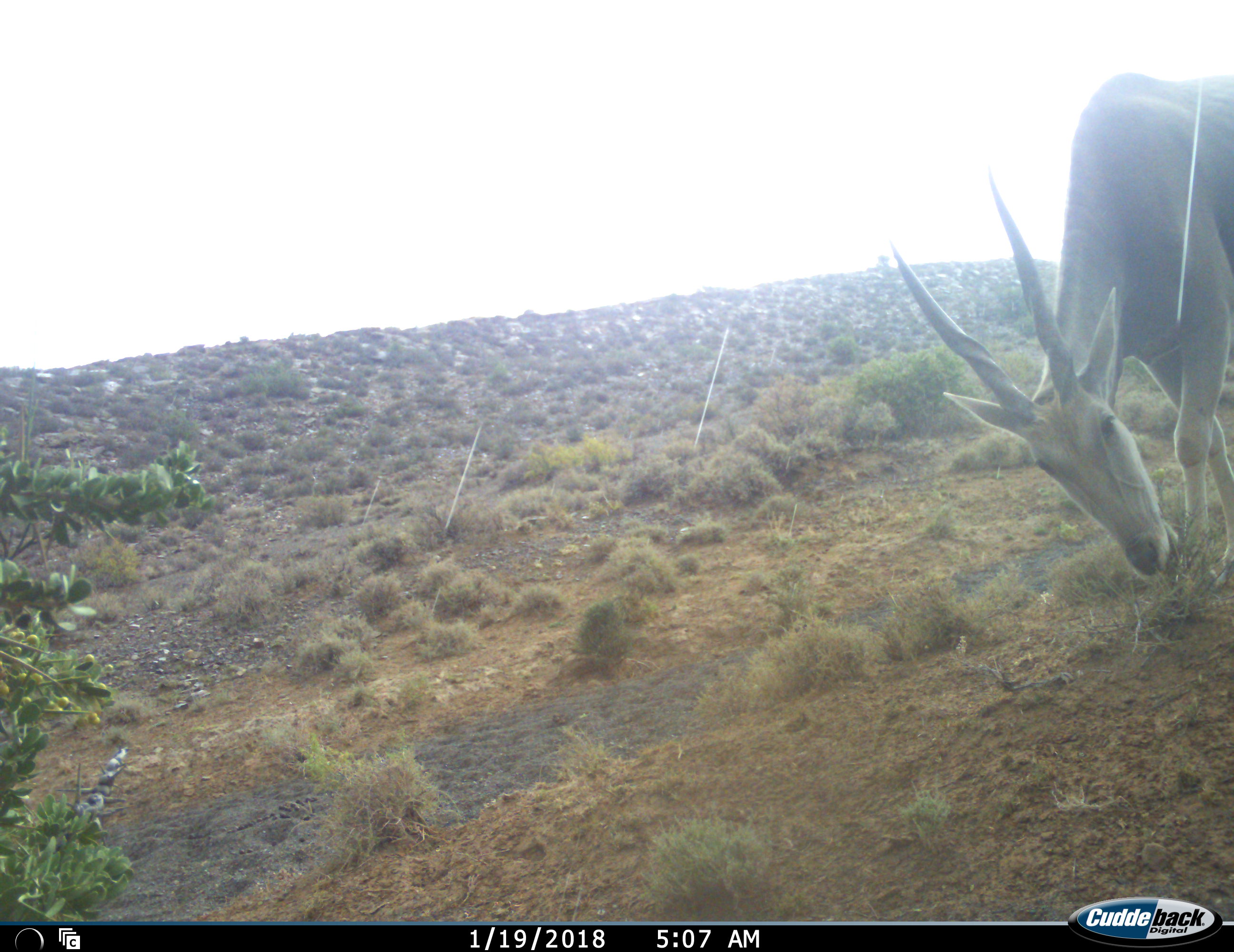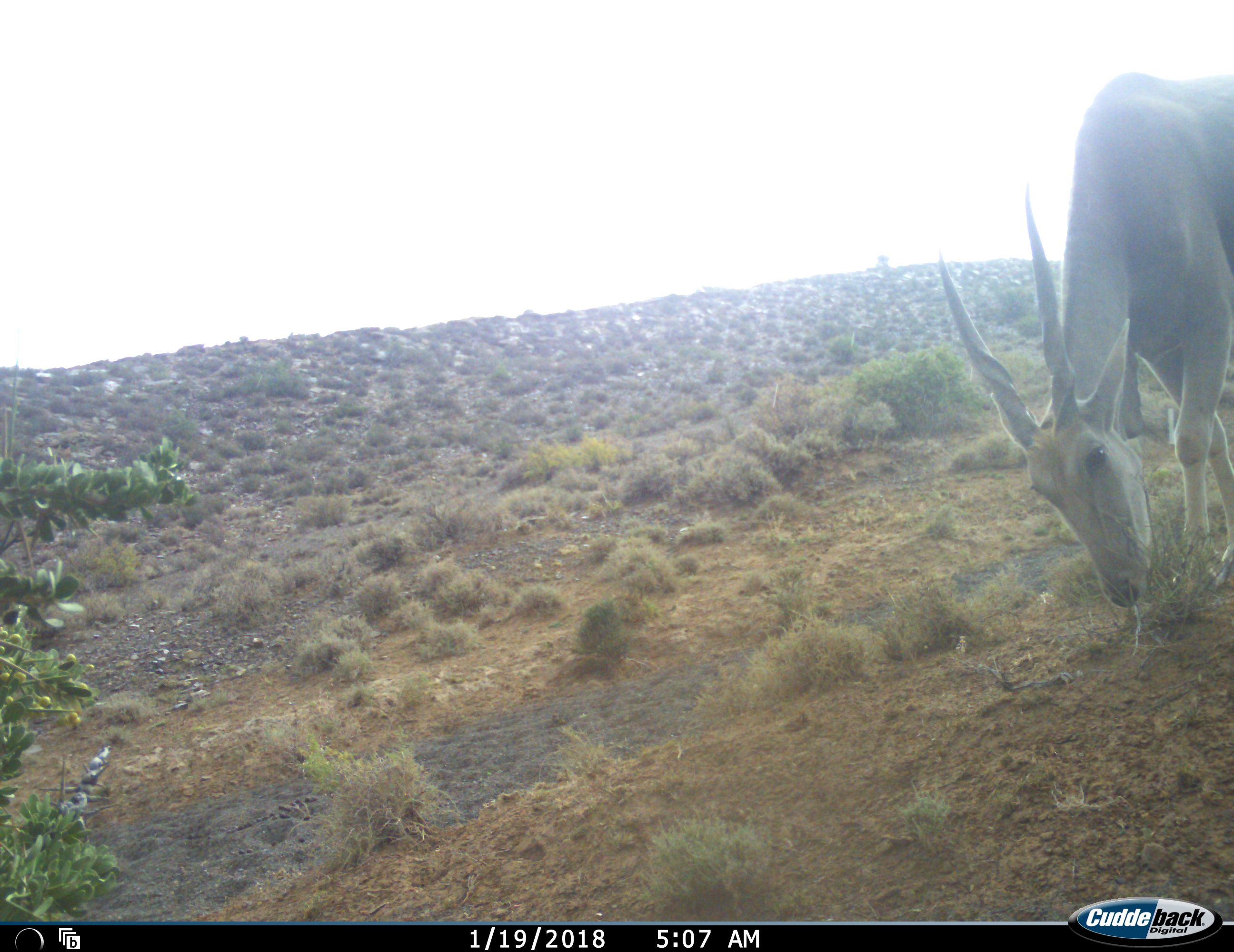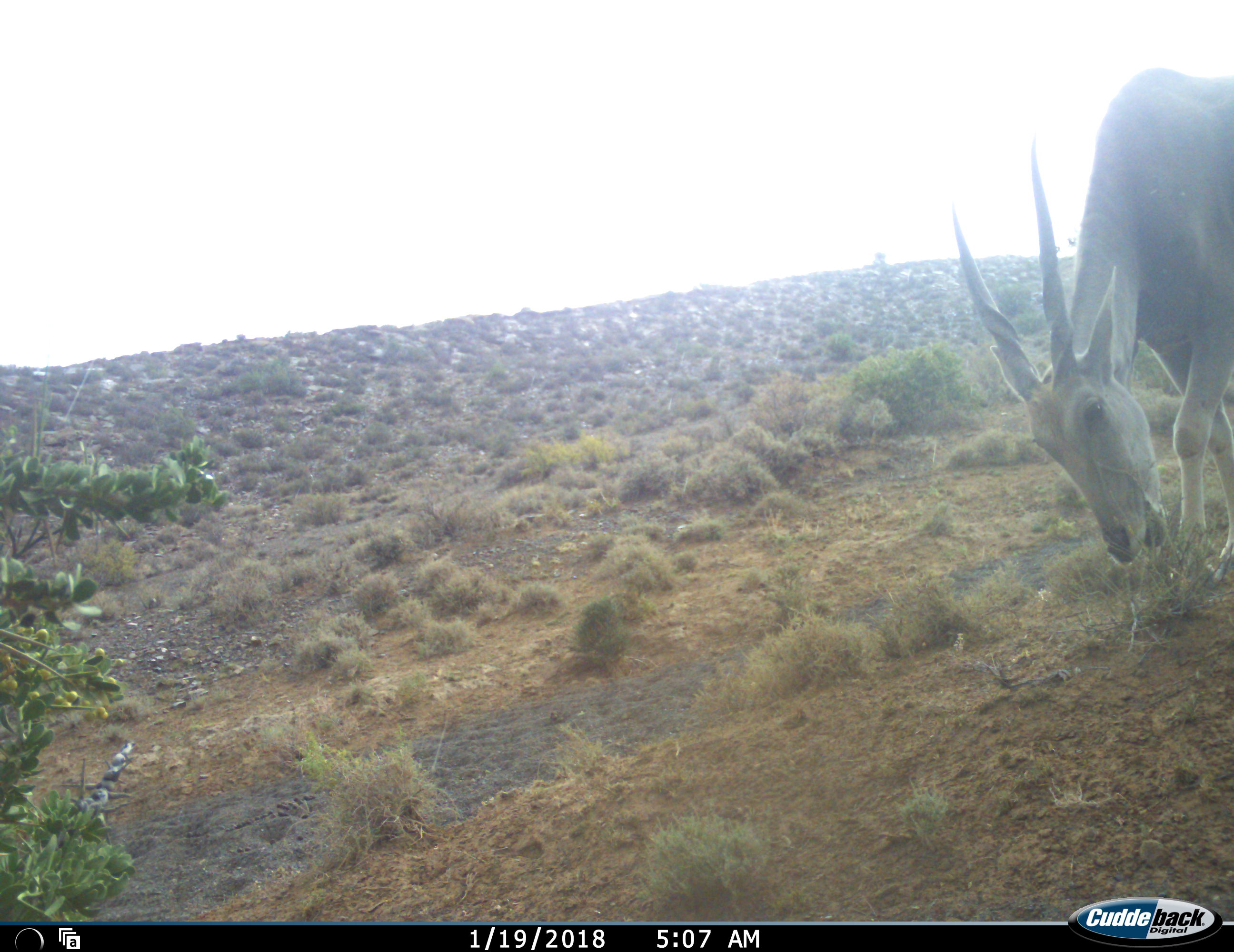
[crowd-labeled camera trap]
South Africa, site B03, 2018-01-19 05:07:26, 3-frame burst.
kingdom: Animalia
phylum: Chordata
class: Mammalia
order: Artiodactyla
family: Bovidae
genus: Tragelaphus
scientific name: Tragelaphus oryx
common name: eland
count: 1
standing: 10%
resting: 0%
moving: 10%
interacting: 0%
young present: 0%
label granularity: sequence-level